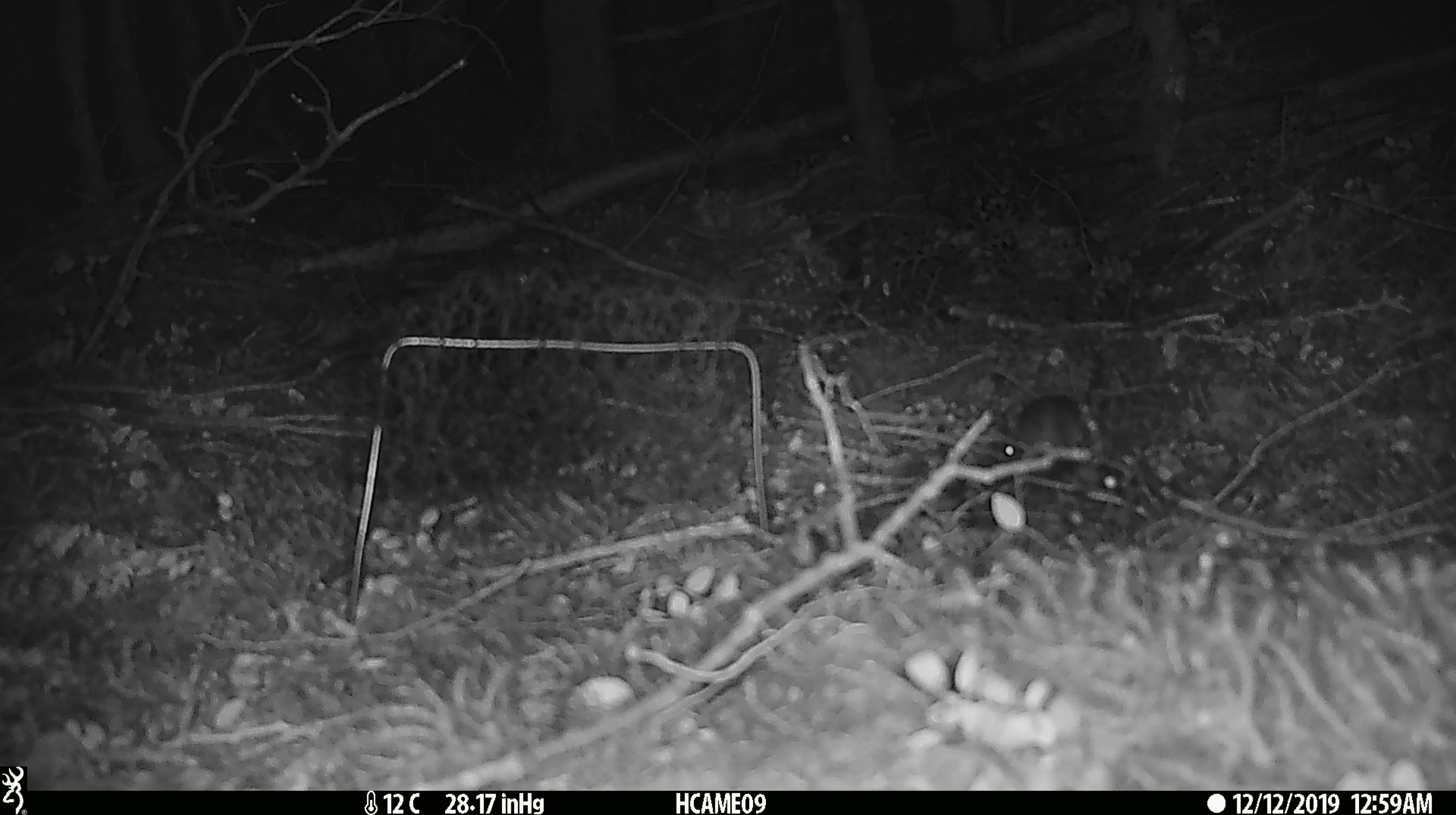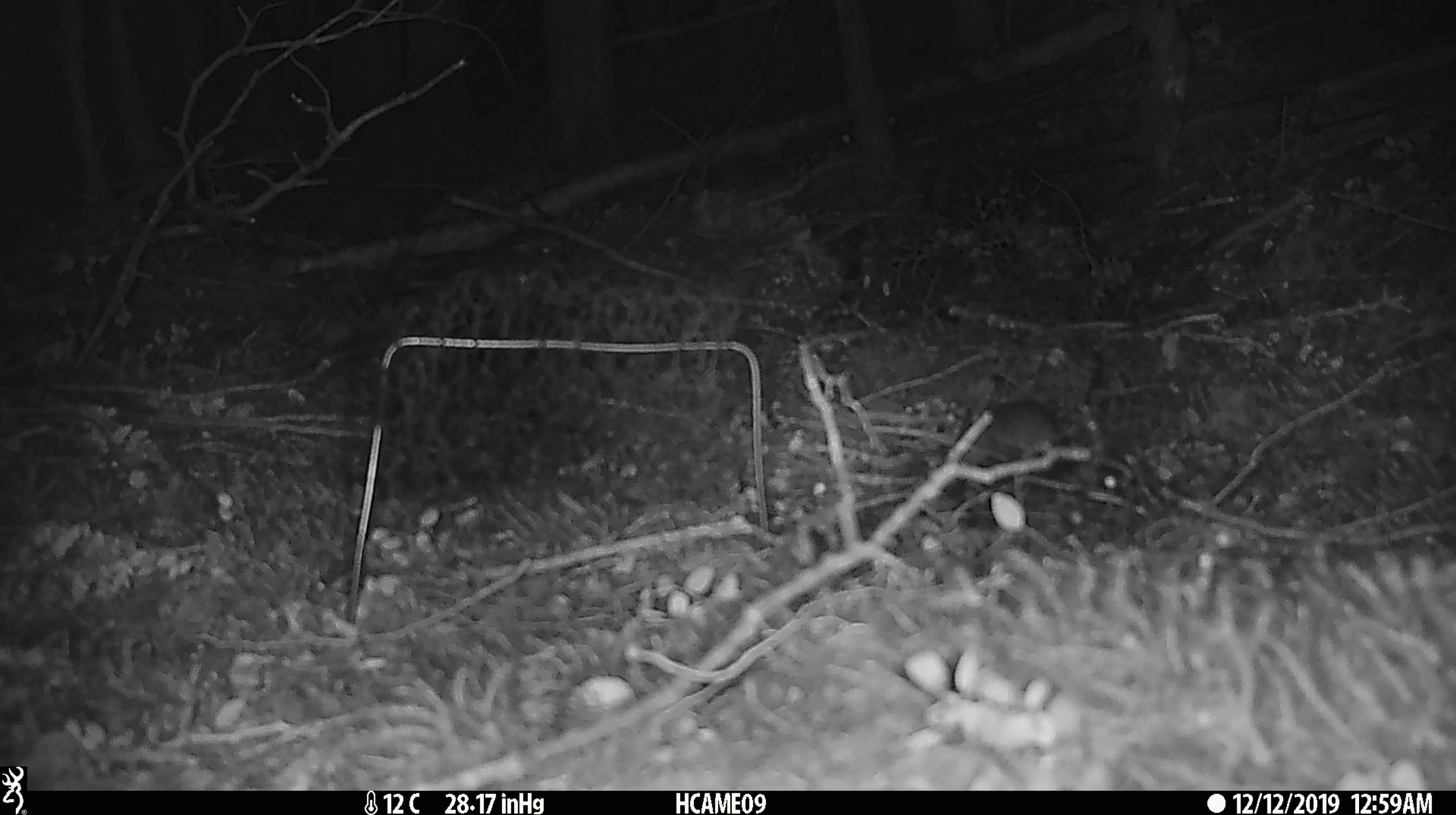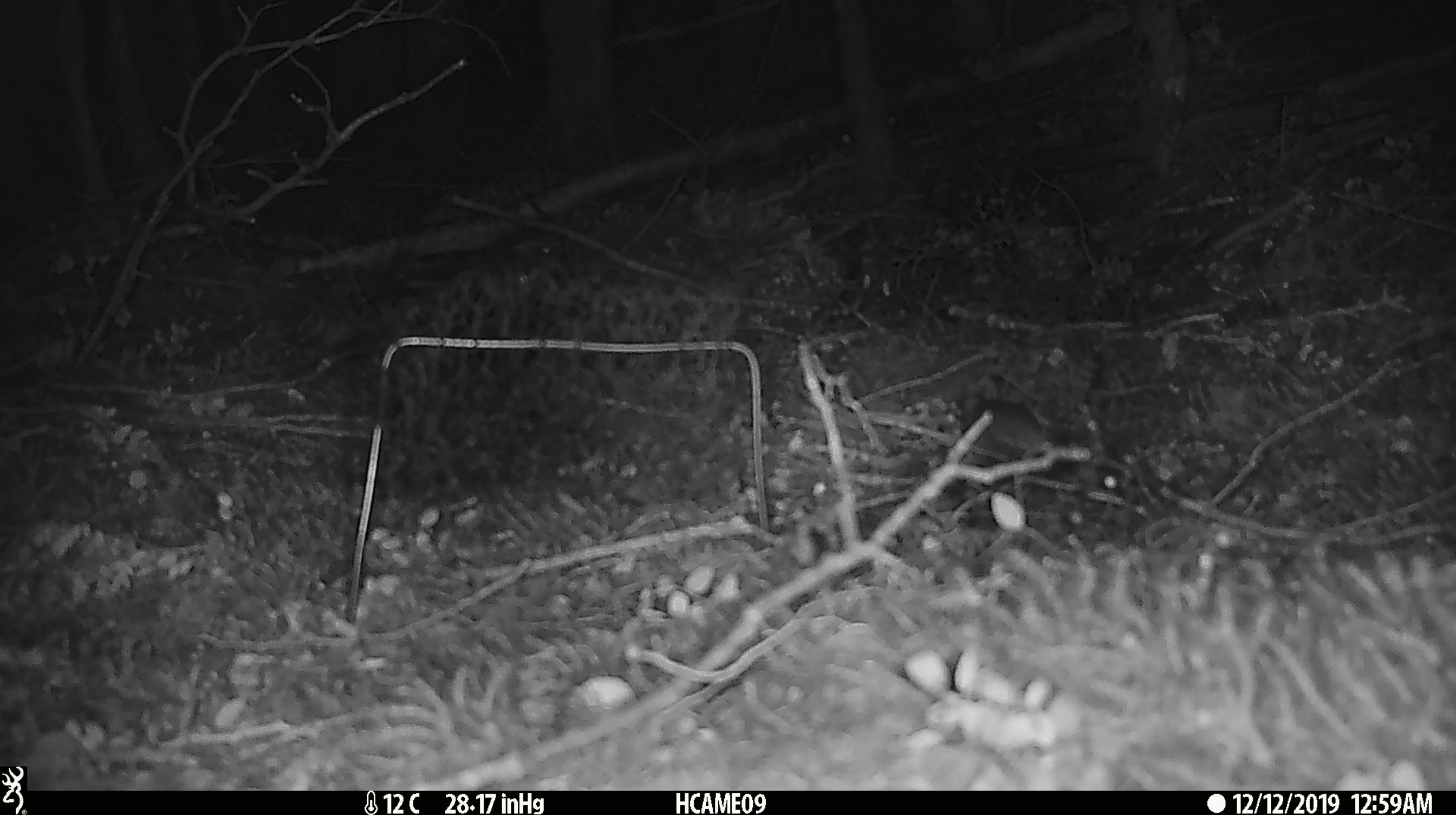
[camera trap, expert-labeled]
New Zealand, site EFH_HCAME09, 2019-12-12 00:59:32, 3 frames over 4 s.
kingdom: Animalia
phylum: Chordata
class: Mammalia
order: Rodentia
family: Muridae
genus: Mus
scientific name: Mus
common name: mouse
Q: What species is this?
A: Mouse (Mus).